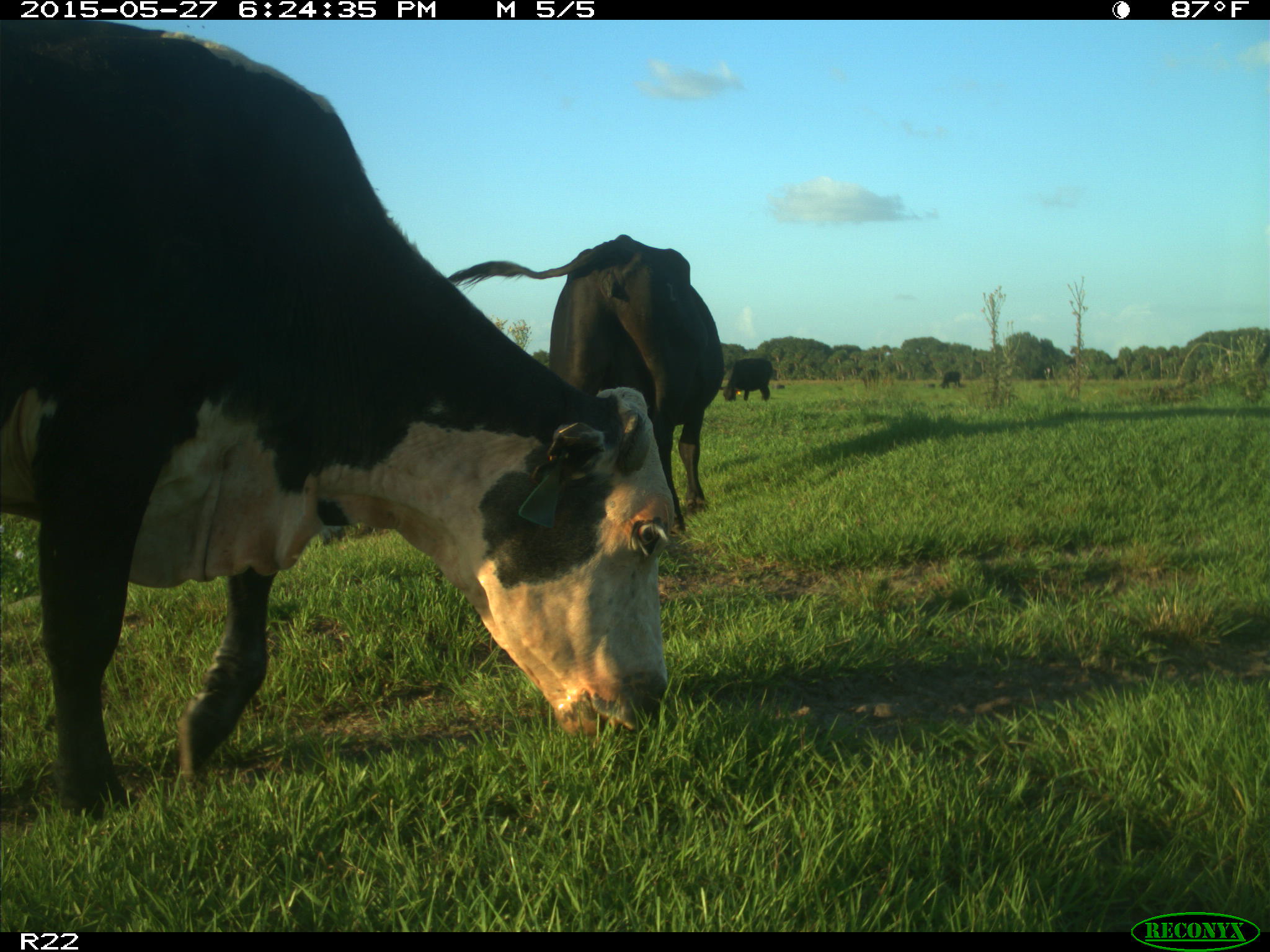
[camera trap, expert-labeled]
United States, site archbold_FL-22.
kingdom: Animalia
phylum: Chordata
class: Mammalia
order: Artiodactyla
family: Bovidae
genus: Bos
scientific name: Bos taurus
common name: domestic cow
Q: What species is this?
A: Bos taurus (domestic cow).